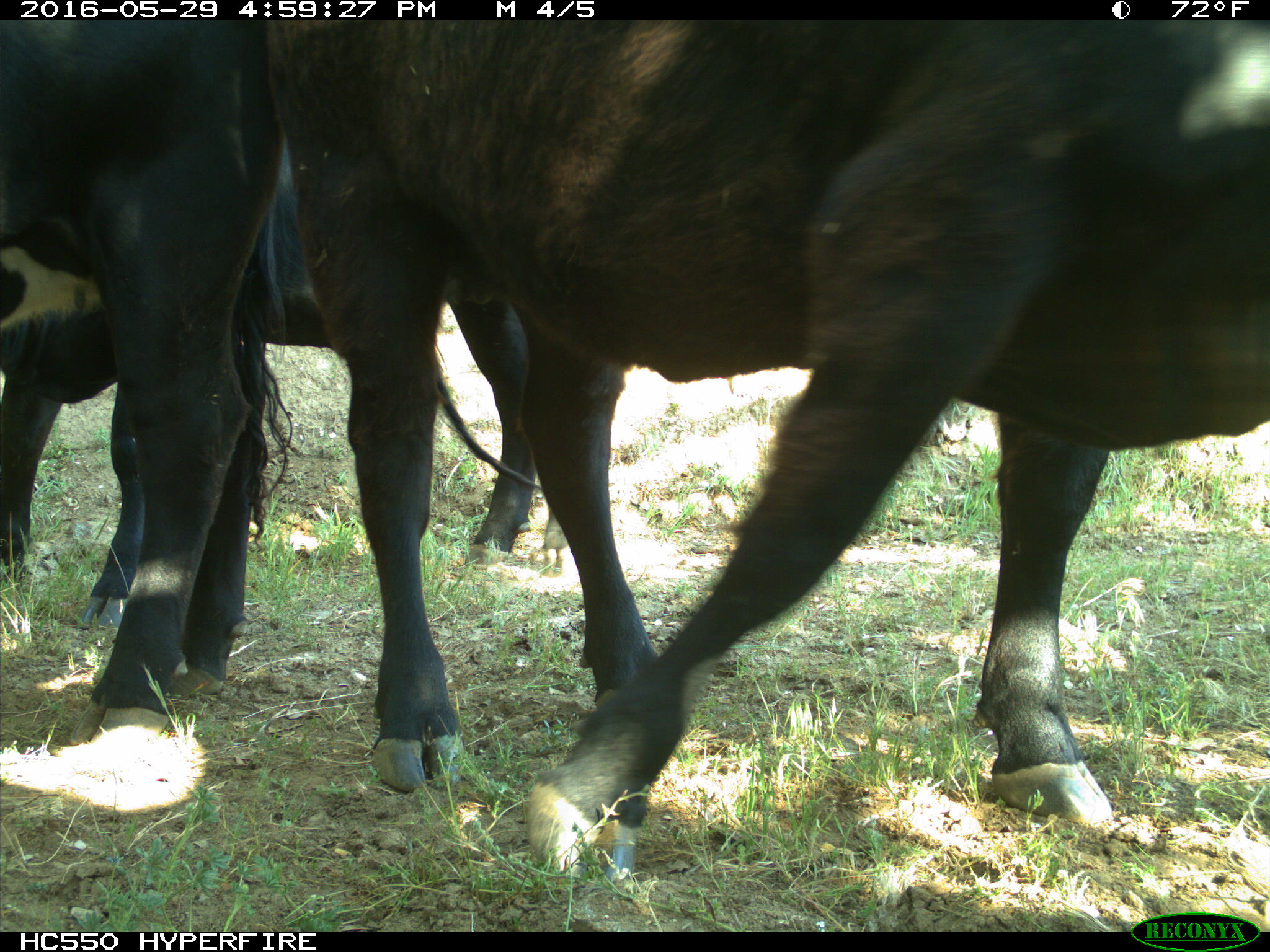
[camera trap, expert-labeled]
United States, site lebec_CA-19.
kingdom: Animalia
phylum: Chordata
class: Mammalia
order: Artiodactyla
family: Bovidae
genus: Bos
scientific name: Bos taurus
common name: domestic cow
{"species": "Bos taurus (domestic cow)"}